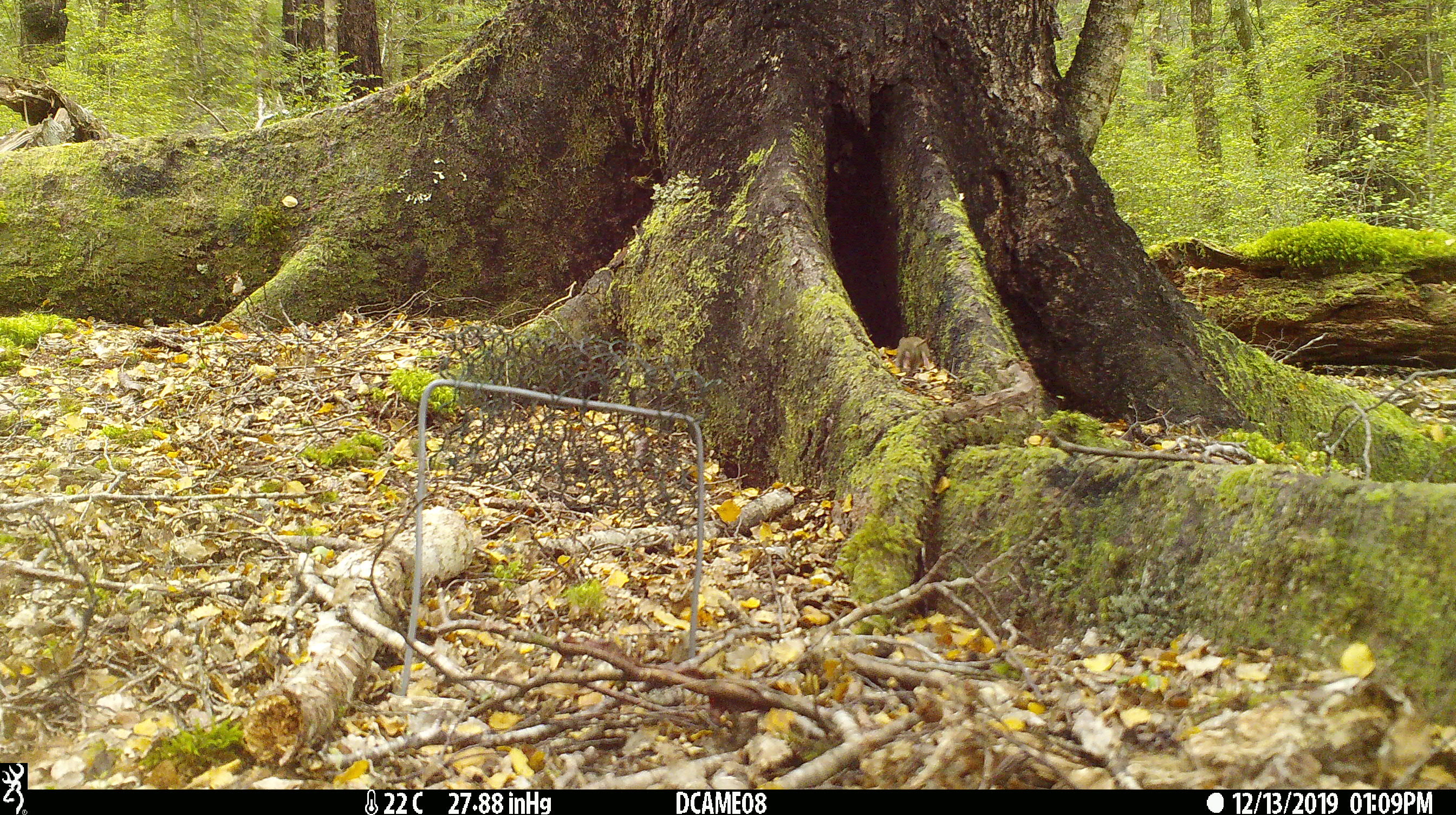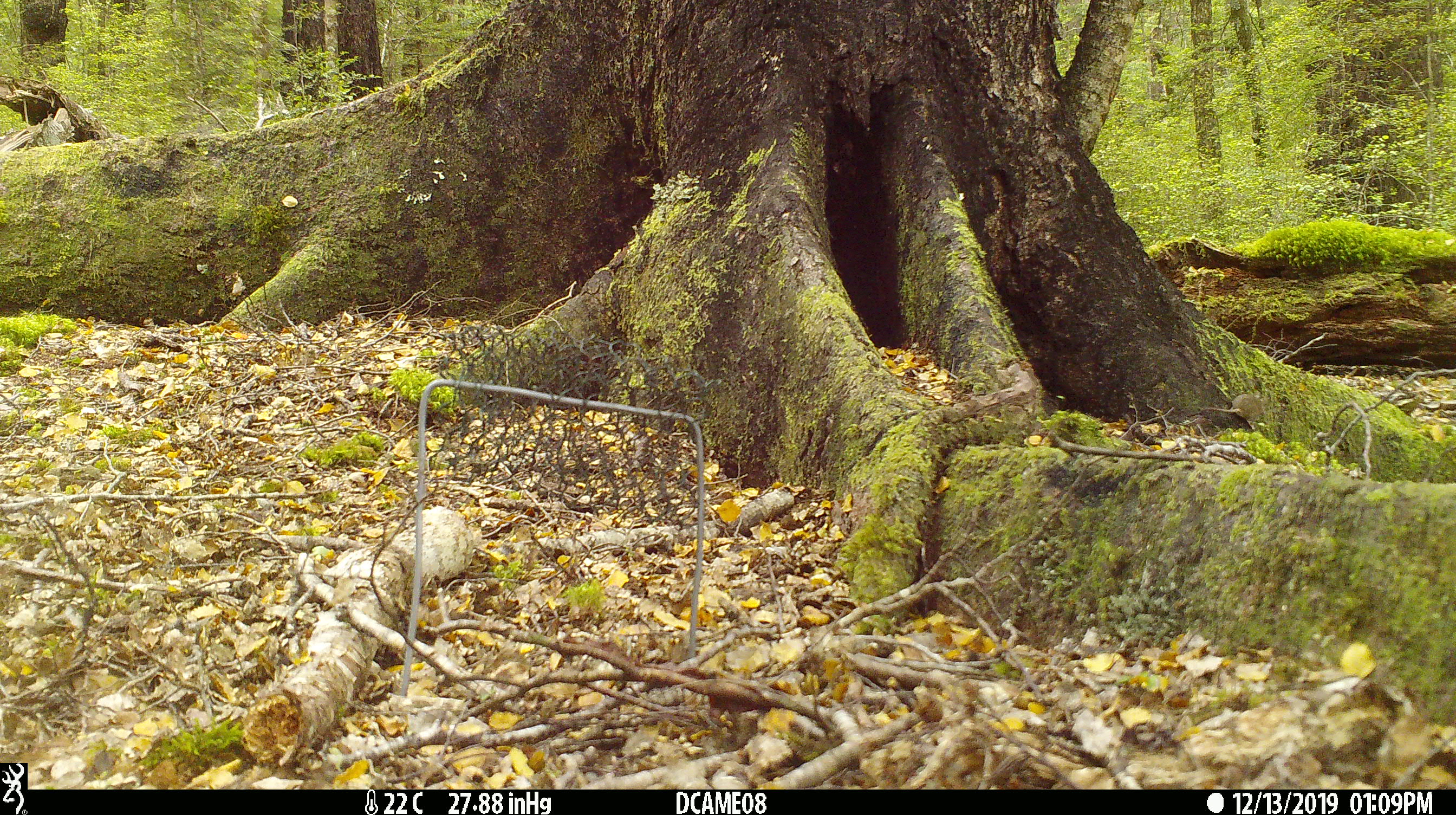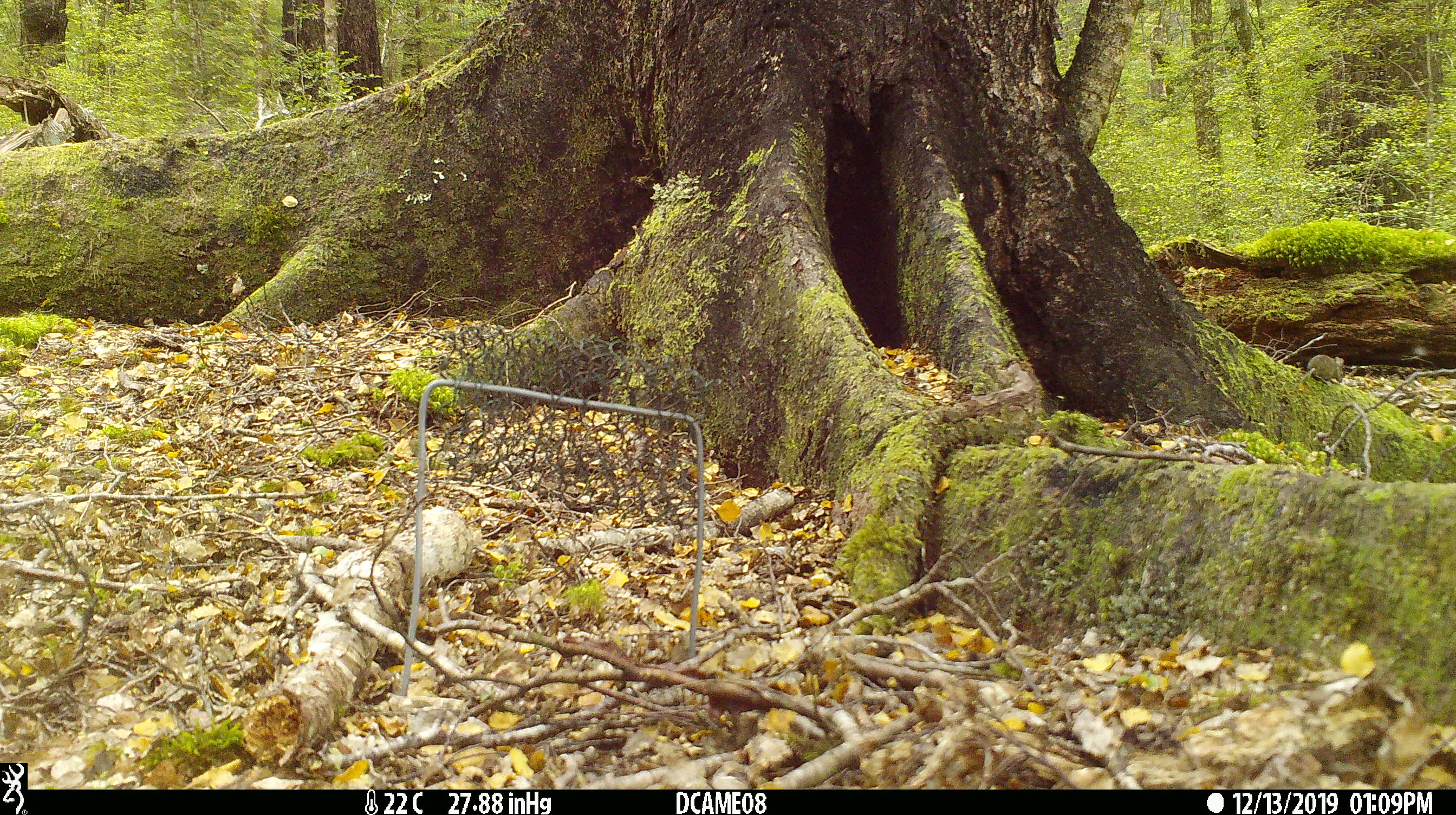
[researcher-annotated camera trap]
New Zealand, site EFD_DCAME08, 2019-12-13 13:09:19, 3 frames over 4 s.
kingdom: Animalia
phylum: Chordata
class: Mammalia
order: Rodentia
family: Muridae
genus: Mus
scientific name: Mus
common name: mouse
Mouse (Mus).